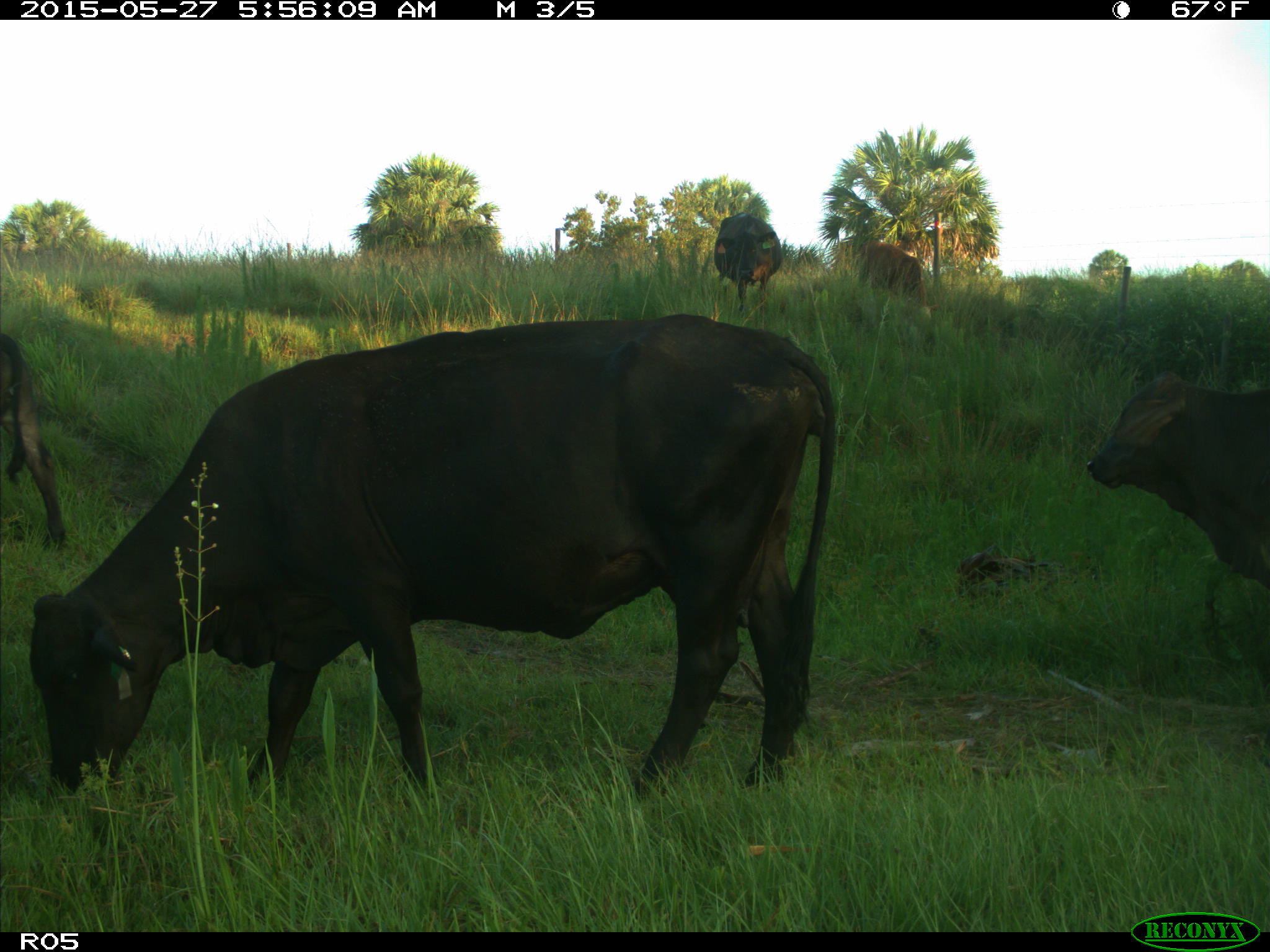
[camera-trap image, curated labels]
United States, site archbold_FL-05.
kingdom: Animalia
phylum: Chordata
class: Mammalia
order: Artiodactyla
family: Bovidae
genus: Bos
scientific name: Bos taurus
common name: domestic cow